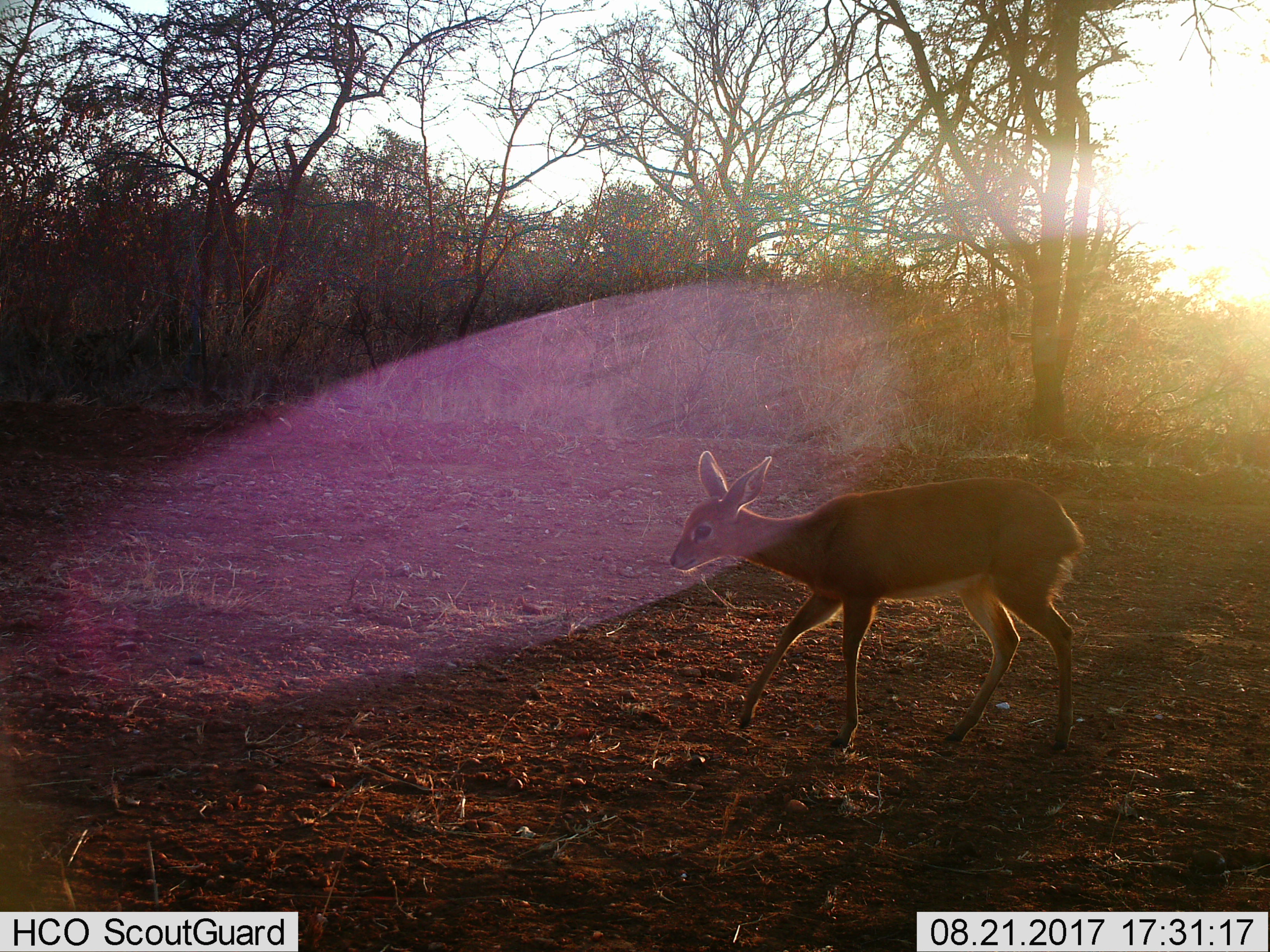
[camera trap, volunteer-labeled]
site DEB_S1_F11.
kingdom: Animalia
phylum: Chordata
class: Mammalia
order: Artiodactyla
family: Bovidae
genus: Raphicerus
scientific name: Raphicerus campestris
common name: steenbok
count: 1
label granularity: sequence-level